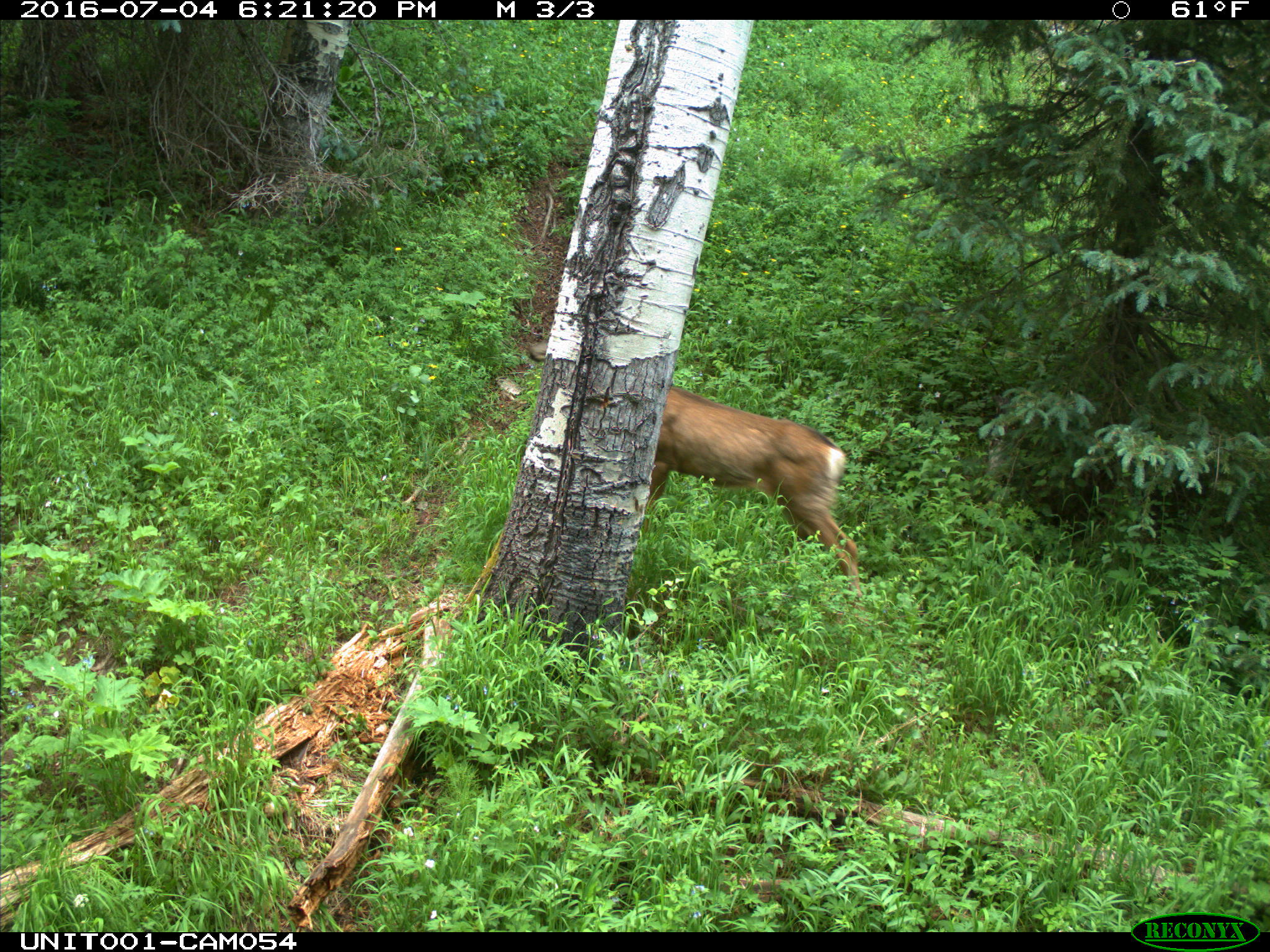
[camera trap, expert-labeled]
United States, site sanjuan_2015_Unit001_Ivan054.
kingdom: Animalia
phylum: Chordata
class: Mammalia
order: Artiodactyla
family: Cervidae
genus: Odocoileus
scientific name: Odocoileus hemionus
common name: mule deer